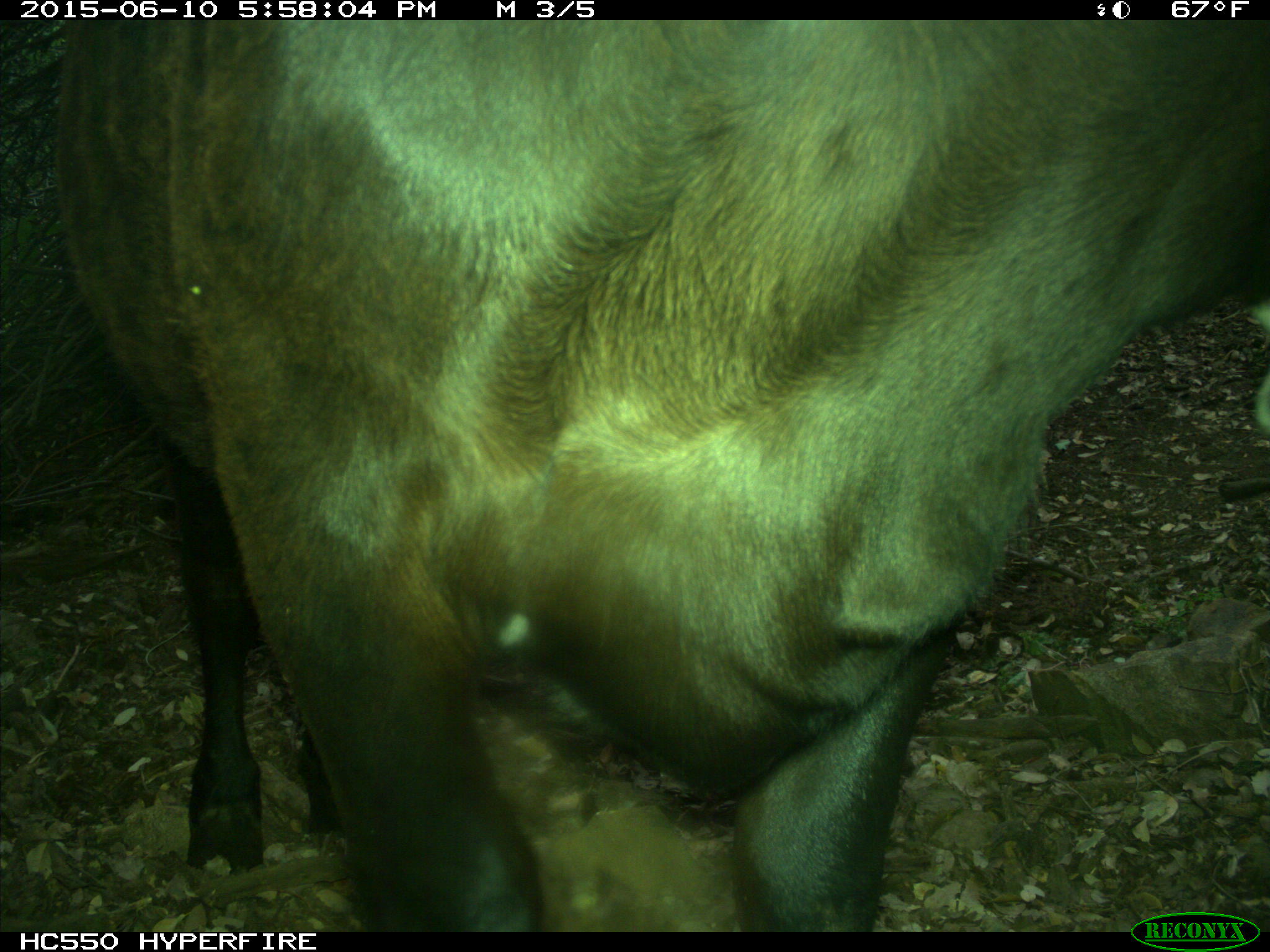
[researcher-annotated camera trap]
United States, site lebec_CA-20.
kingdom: Animalia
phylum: Chordata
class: Mammalia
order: Artiodactyla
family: Bovidae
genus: Bos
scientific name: Bos taurus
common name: domestic cow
Bos taurus (domestic cow).